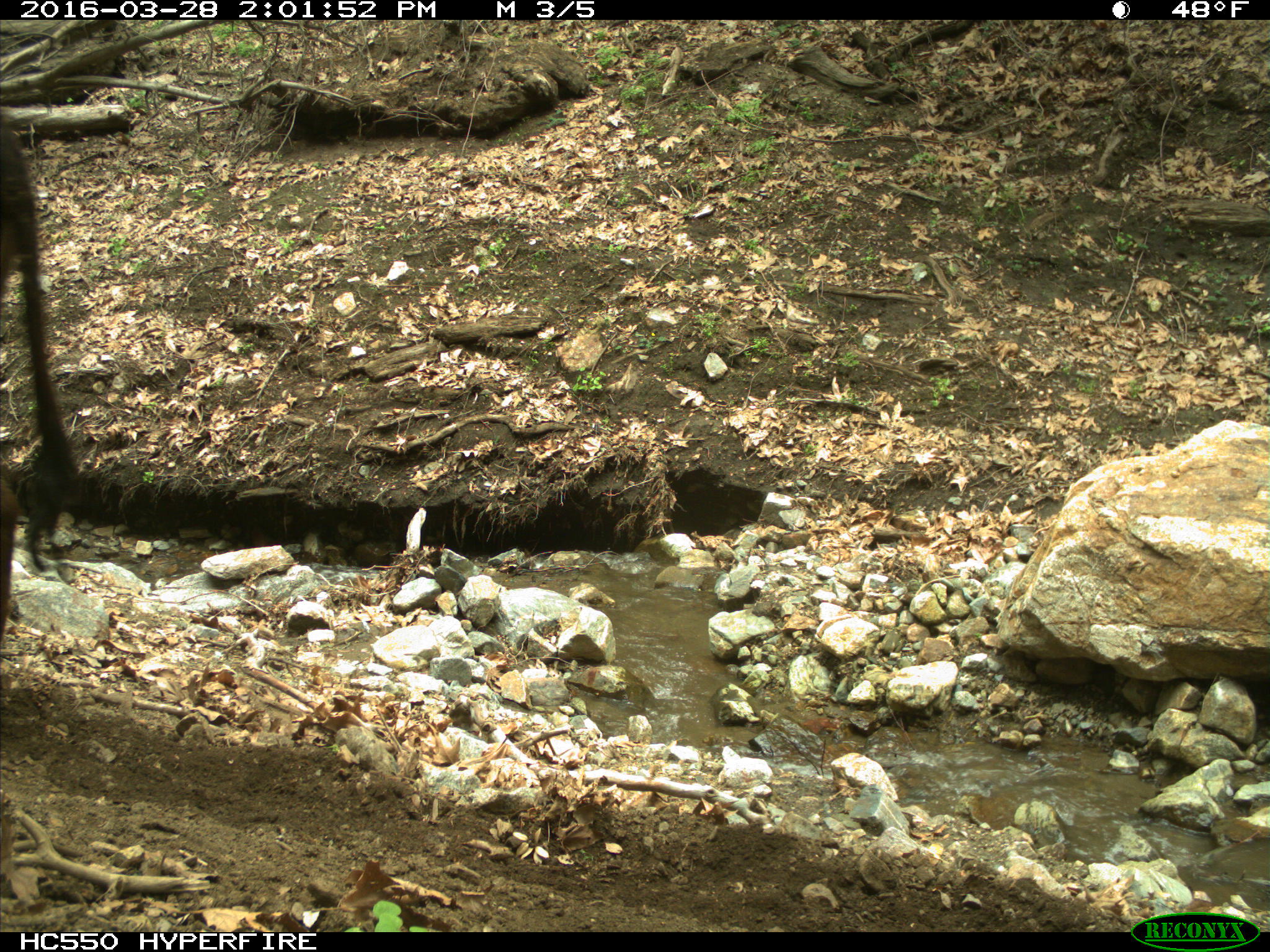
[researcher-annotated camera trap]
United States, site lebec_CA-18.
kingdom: Animalia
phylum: Chordata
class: Mammalia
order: Artiodactyla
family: Bovidae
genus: Bos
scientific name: Bos taurus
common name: domestic cow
Bos taurus (domestic cow).